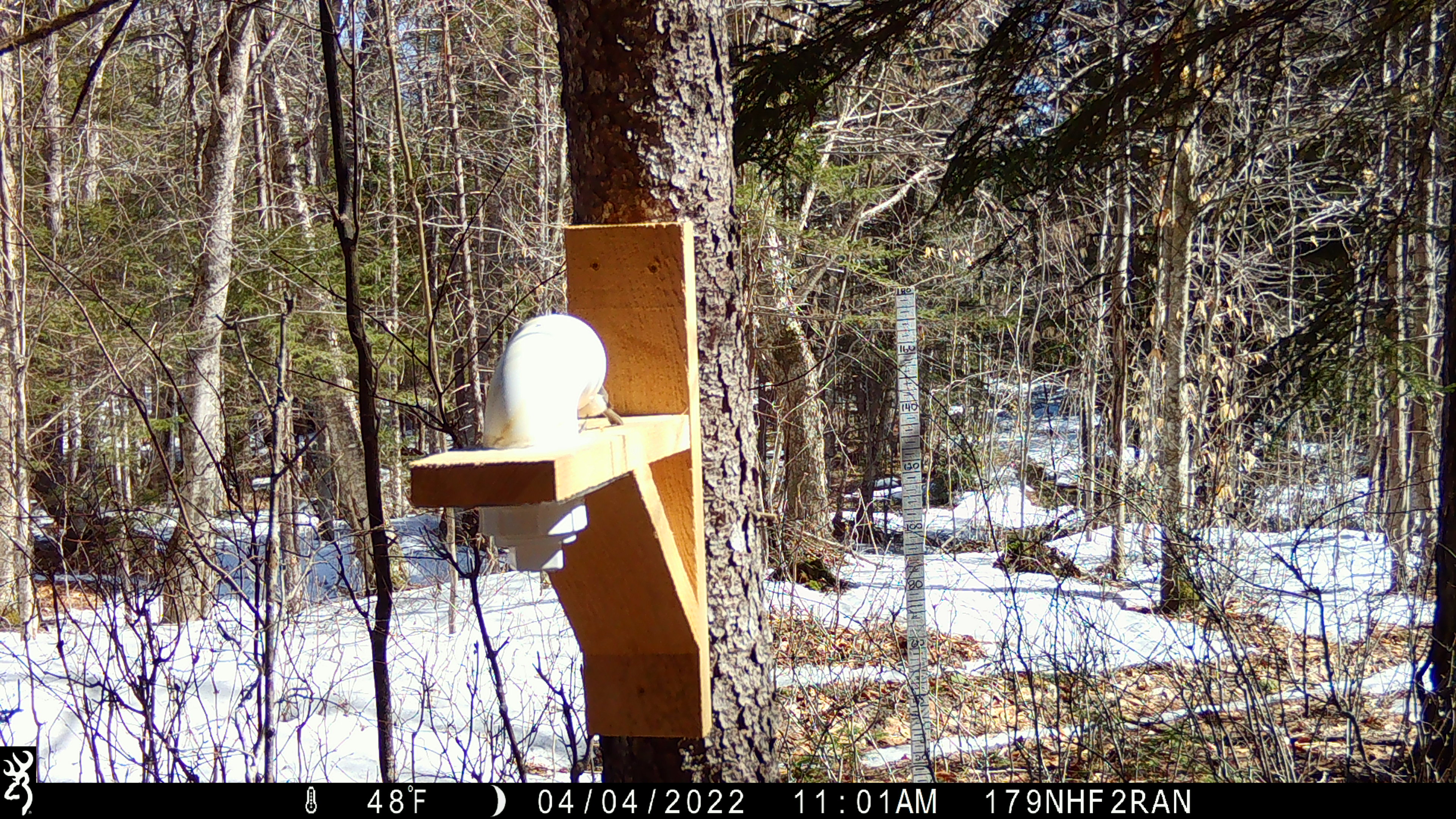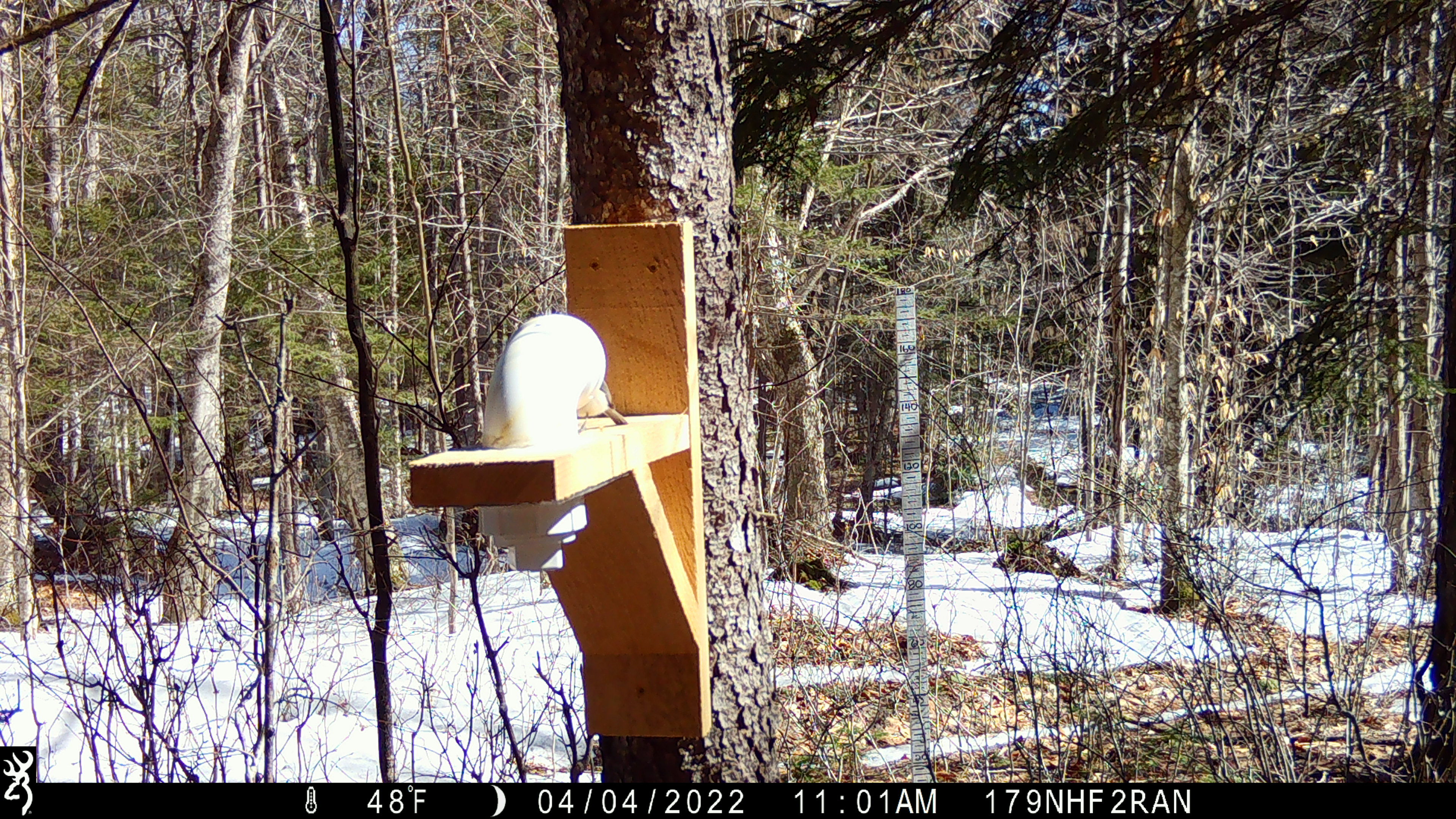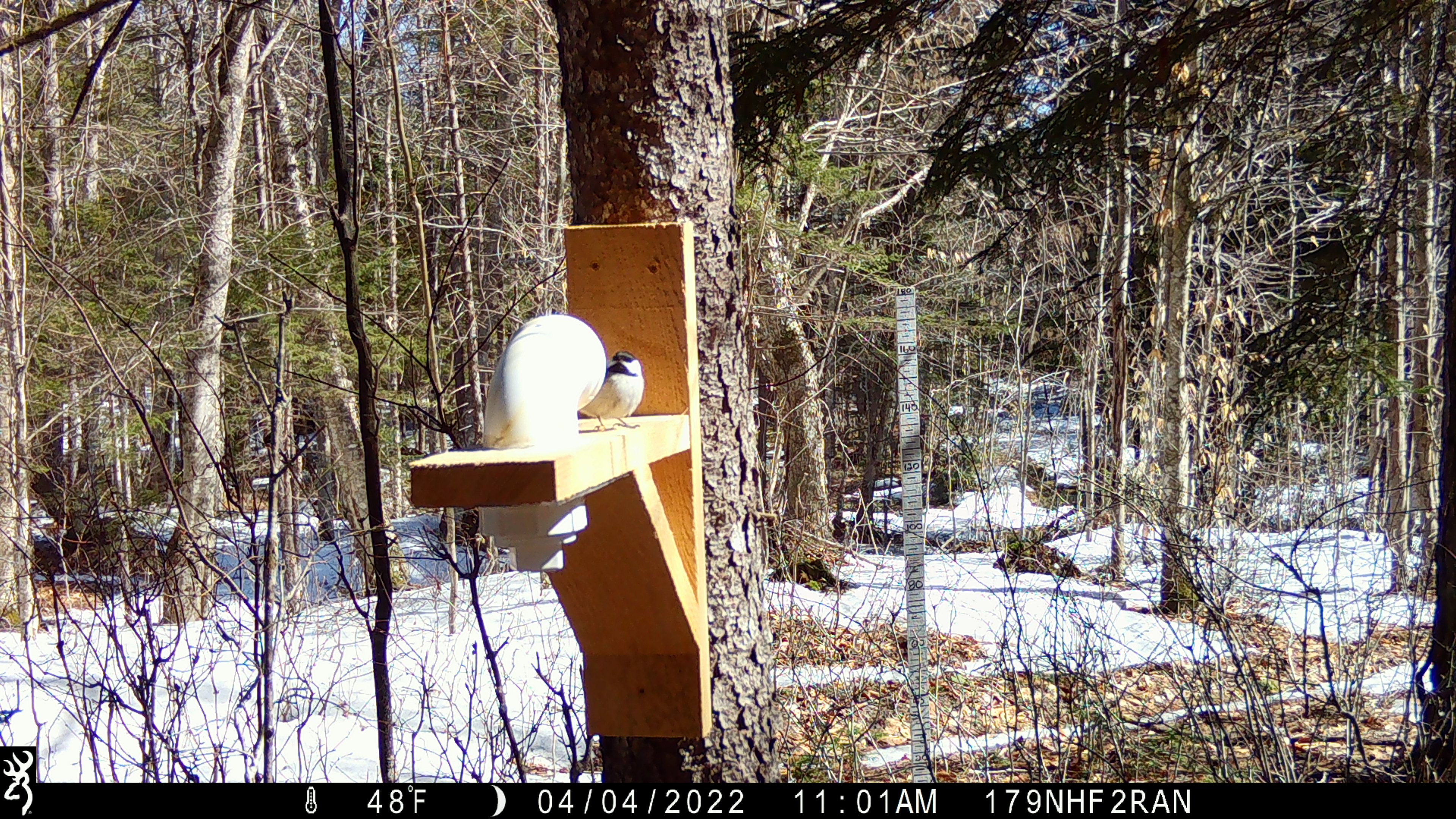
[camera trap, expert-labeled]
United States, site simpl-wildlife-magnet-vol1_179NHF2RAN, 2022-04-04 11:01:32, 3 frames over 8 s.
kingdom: Animalia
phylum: Chordata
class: Aves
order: Passeriformes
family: Paridae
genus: Poecile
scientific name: Poecile atricapillus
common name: black-capped chickadee